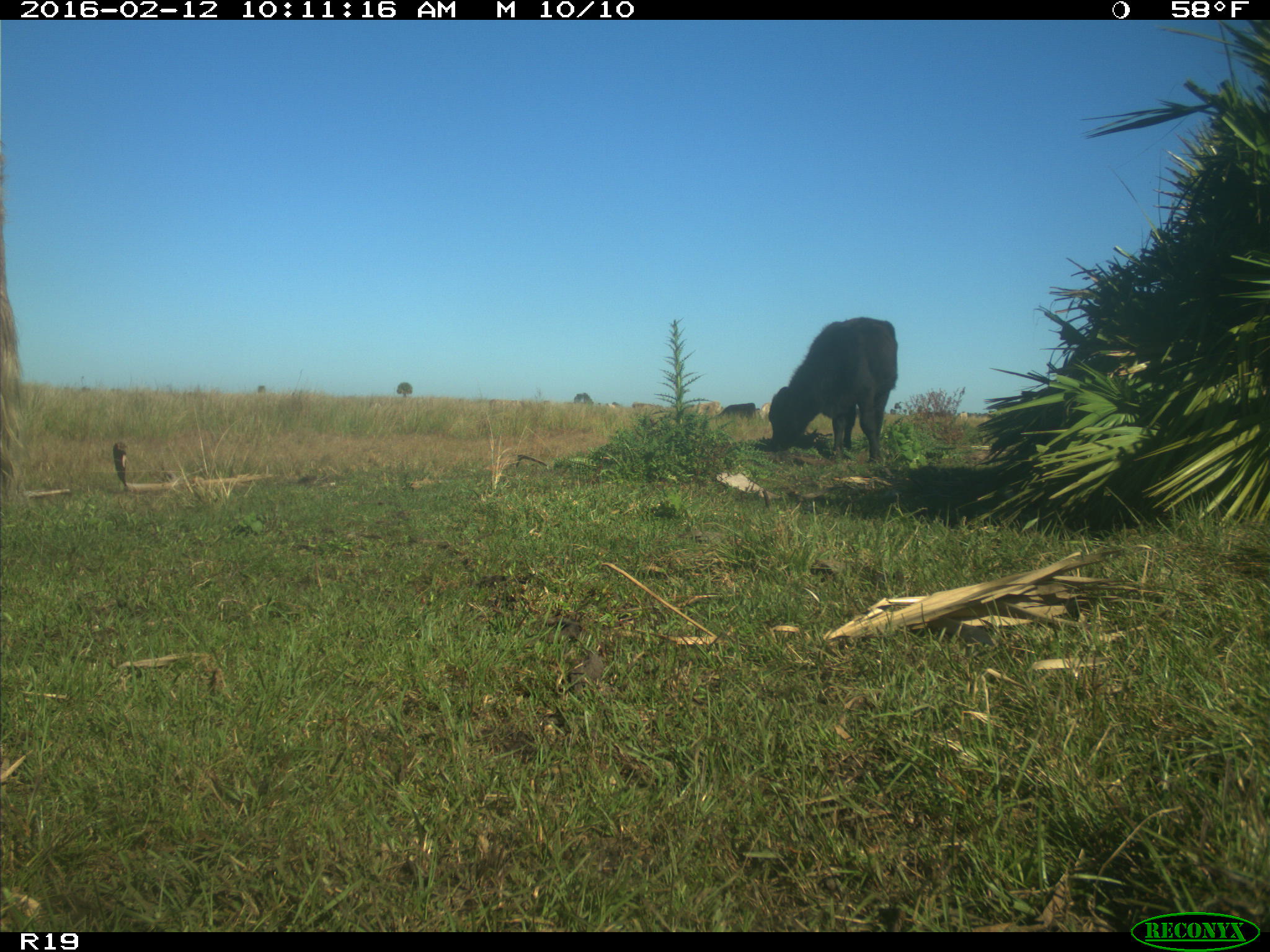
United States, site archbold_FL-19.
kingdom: Animalia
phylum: Chordata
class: Mammalia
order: Artiodactyla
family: Bovidae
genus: Bos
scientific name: Bos taurus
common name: domestic cow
Bos taurus (domestic cow).